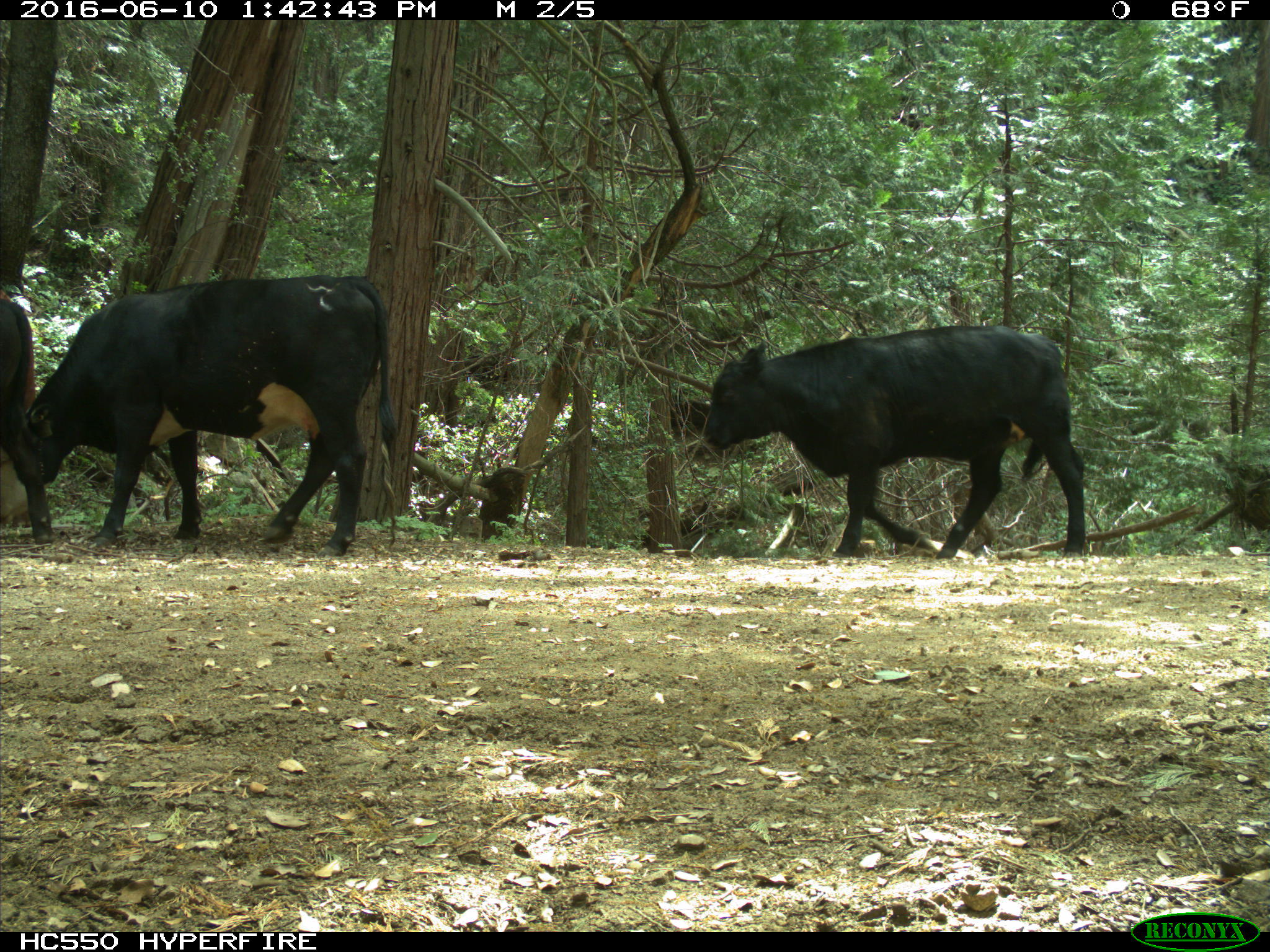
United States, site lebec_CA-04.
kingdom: Animalia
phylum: Chordata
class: Mammalia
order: Artiodactyla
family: Bovidae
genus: Bos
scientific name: Bos taurus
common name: domestic cow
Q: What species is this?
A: Bos taurus (domestic cow).